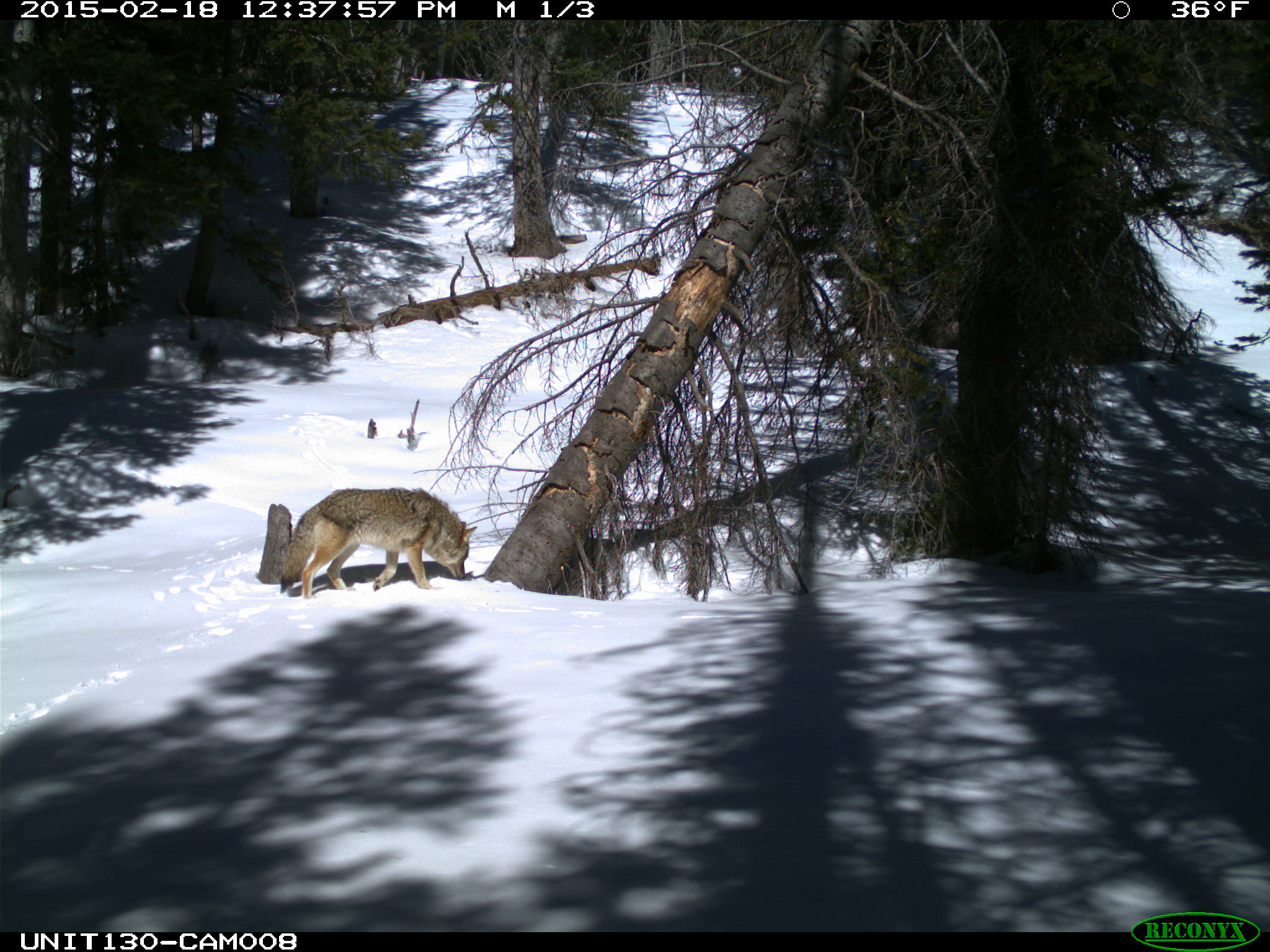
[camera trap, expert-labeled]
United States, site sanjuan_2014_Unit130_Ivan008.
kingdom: Animalia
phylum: Chordata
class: Mammalia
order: Carnivora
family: Canidae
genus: Canis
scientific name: Canis latrans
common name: coyote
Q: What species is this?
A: Canis latrans (coyote).